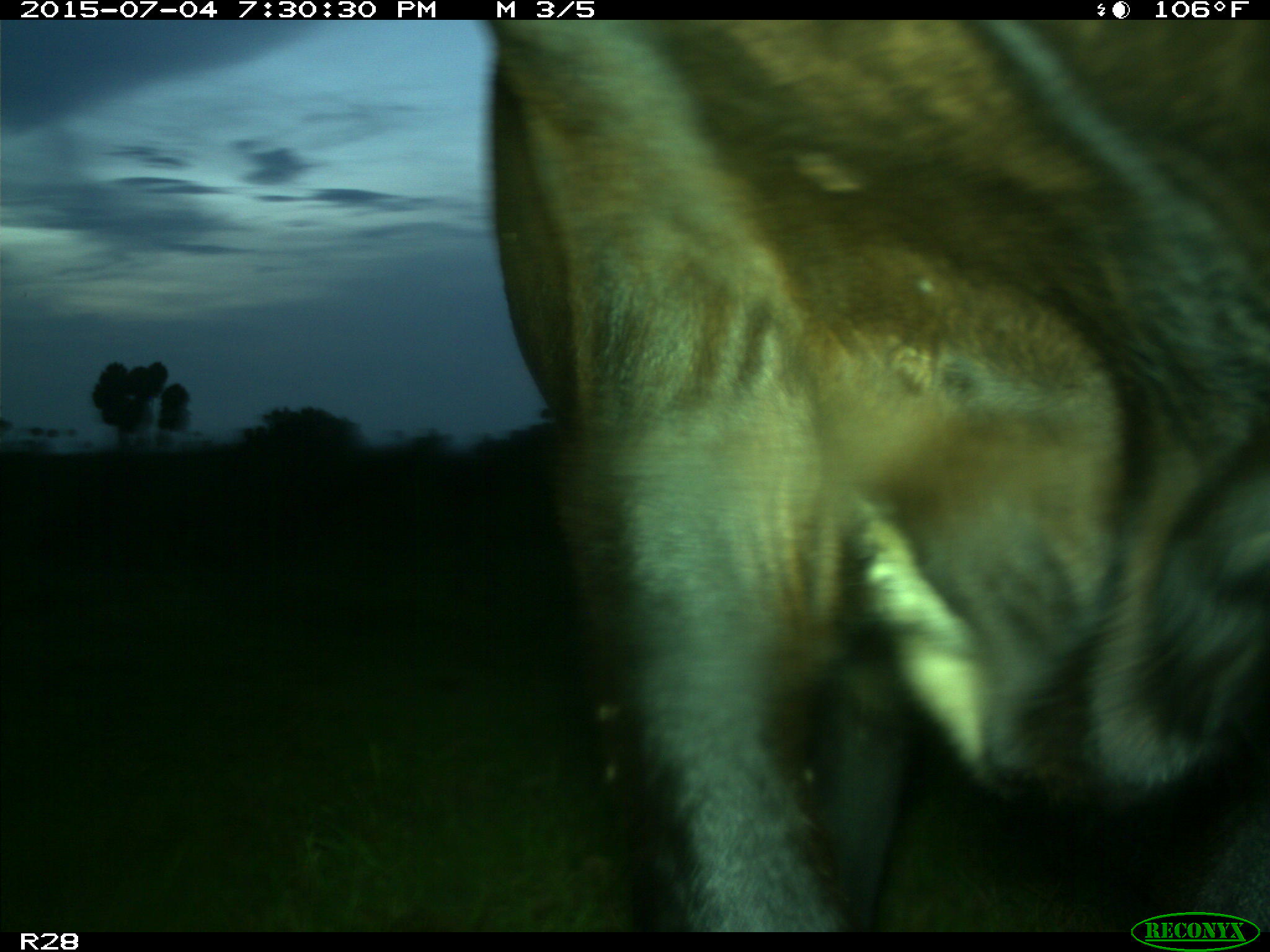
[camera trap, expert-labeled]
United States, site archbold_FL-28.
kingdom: Animalia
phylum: Chordata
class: Mammalia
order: Artiodactyla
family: Bovidae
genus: Bos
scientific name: Bos taurus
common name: domestic cow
Bos taurus (domestic cow).